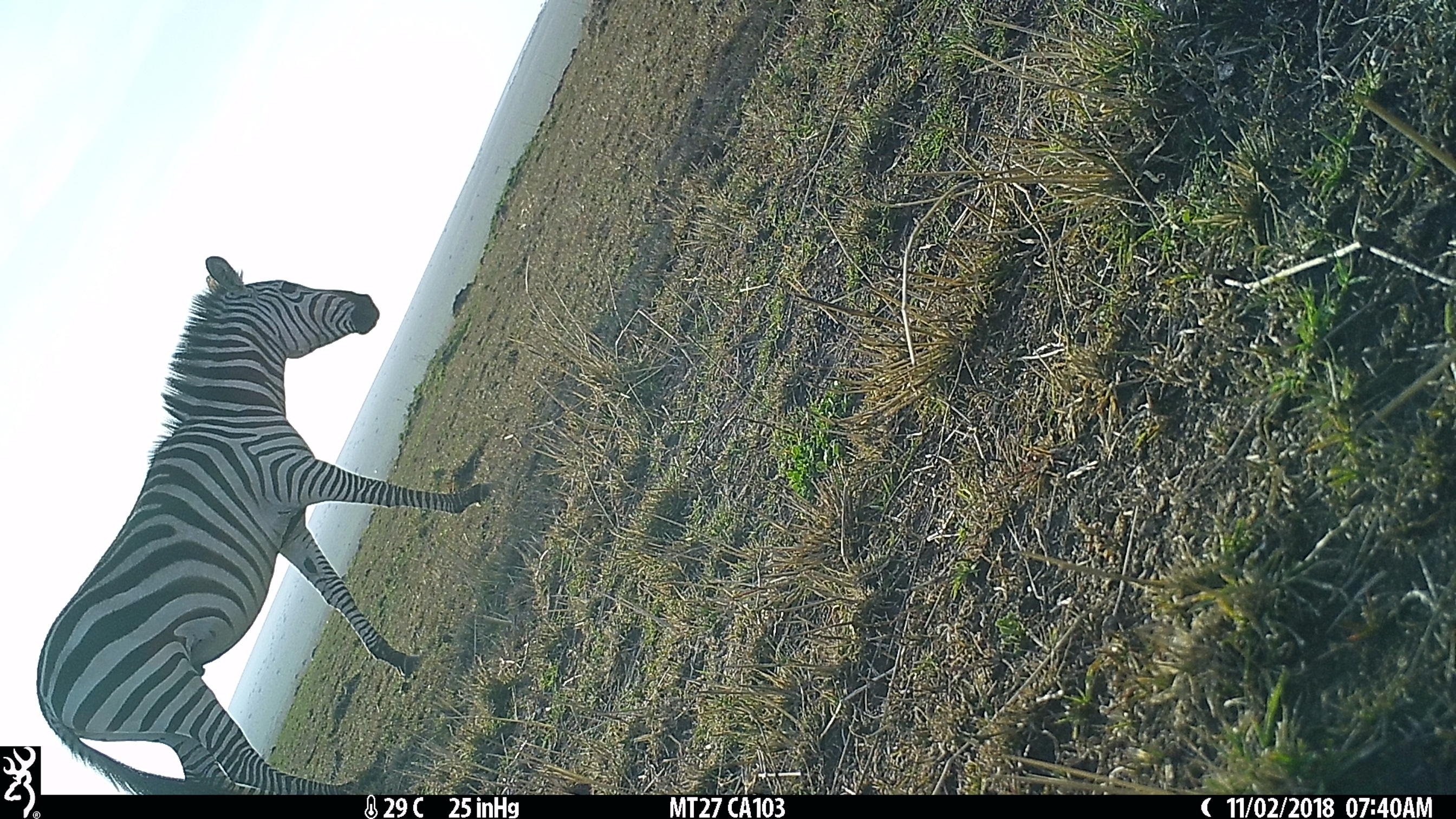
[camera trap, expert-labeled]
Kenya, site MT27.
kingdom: Animalia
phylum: Chordata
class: Mammalia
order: Perissodactyla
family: Equidae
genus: Equus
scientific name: Equus quagga burchellii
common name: burchell's zebra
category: zebra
Zebra (burchell's zebra) (Equus quagga burchellii).